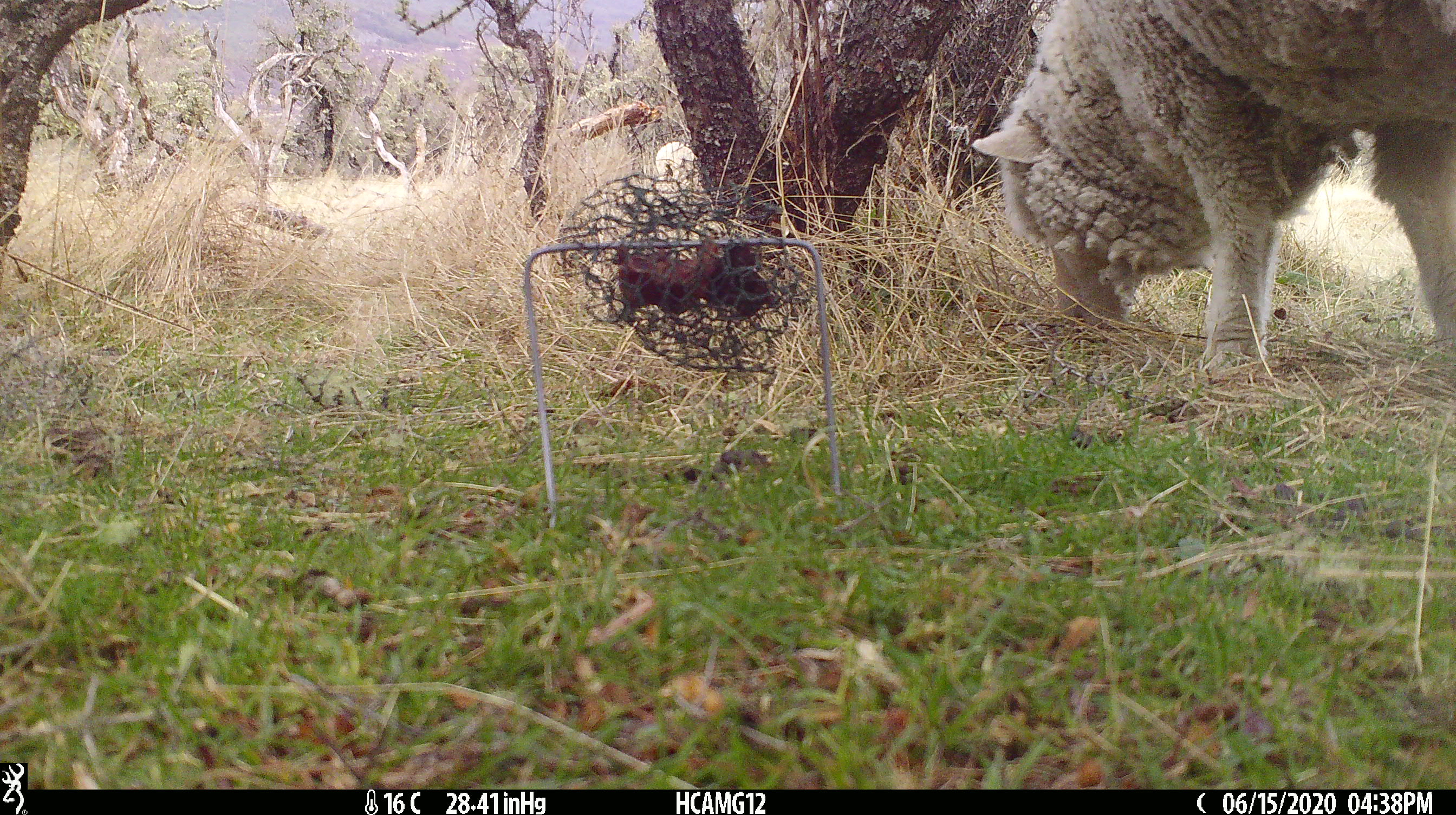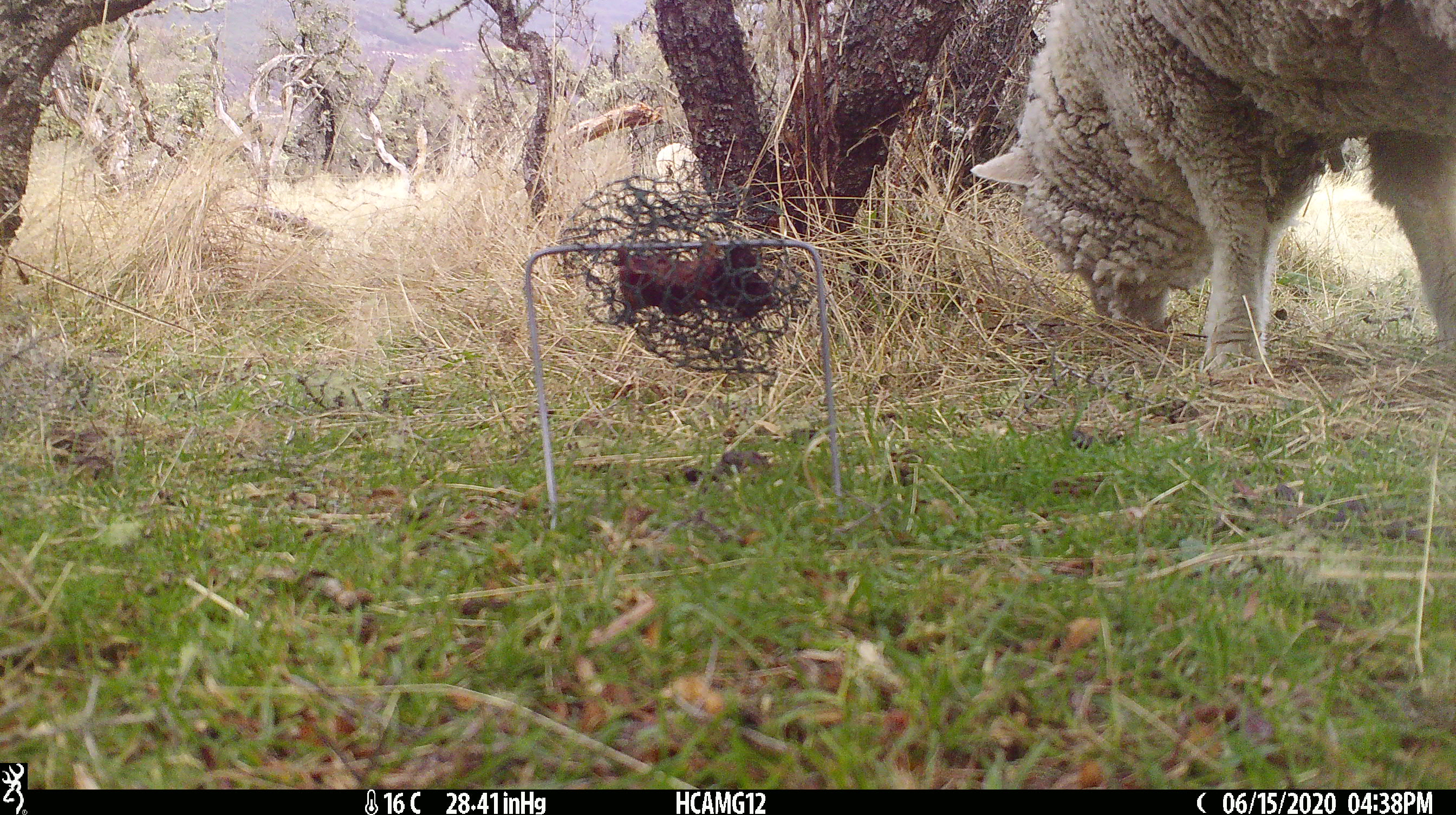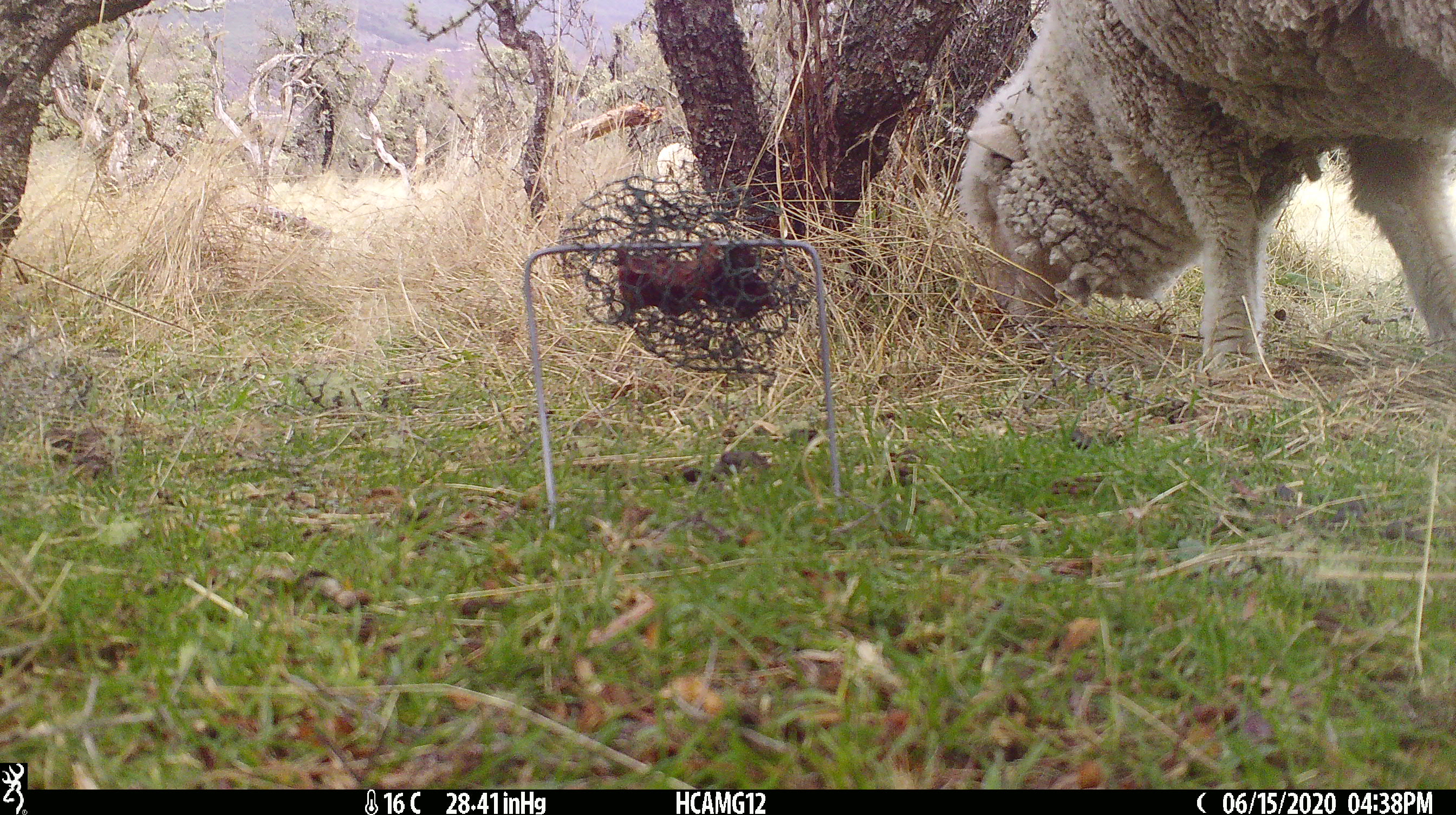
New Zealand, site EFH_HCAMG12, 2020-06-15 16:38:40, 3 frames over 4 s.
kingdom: Animalia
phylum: Chordata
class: Mammalia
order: Artiodactyla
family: Bovidae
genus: Ovis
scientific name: Ovis aries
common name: domestic sheep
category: sheep